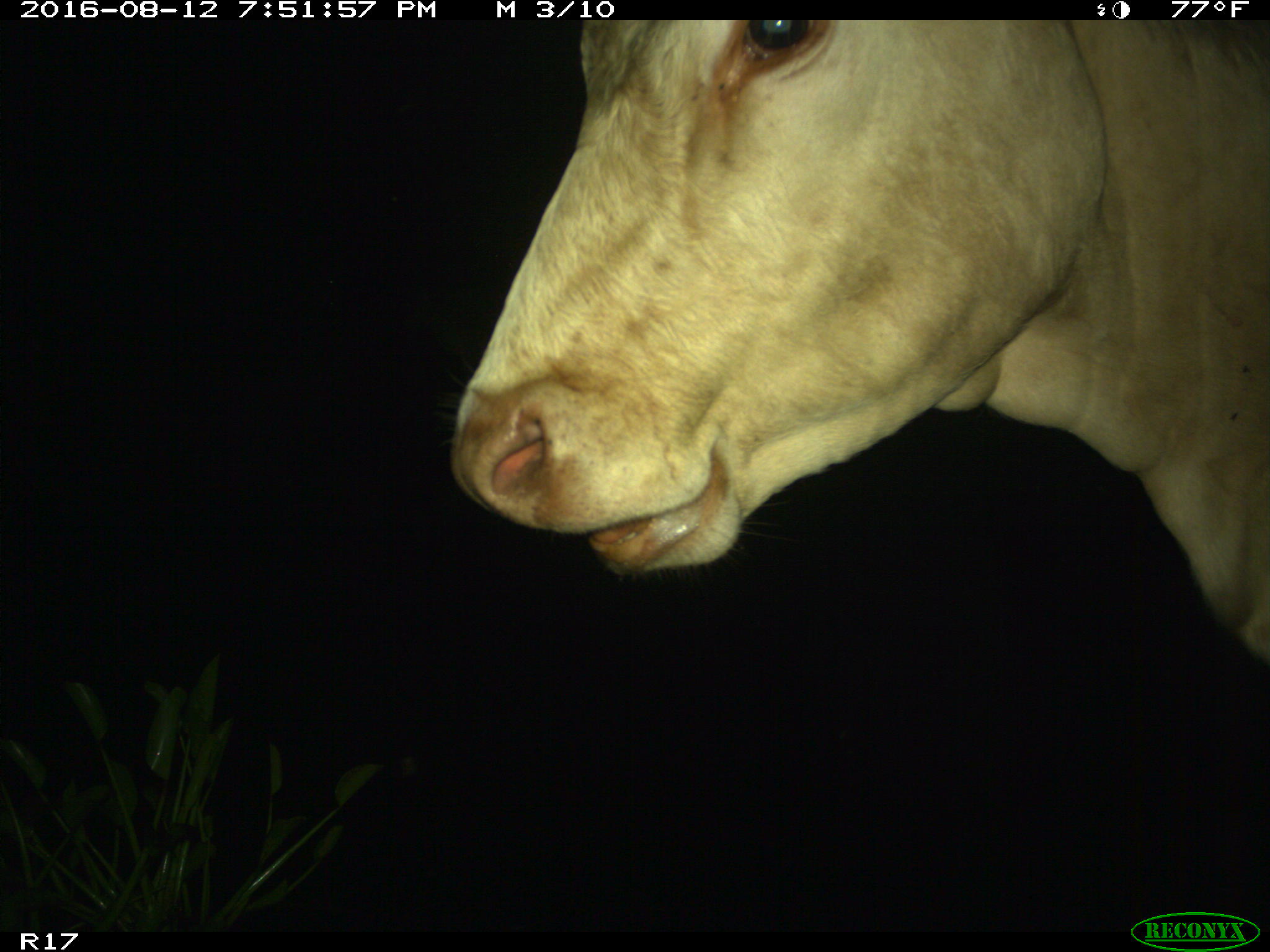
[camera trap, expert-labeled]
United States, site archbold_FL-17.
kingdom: Animalia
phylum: Chordata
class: Mammalia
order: Artiodactyla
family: Bovidae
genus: Bos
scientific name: Bos taurus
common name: domestic cow